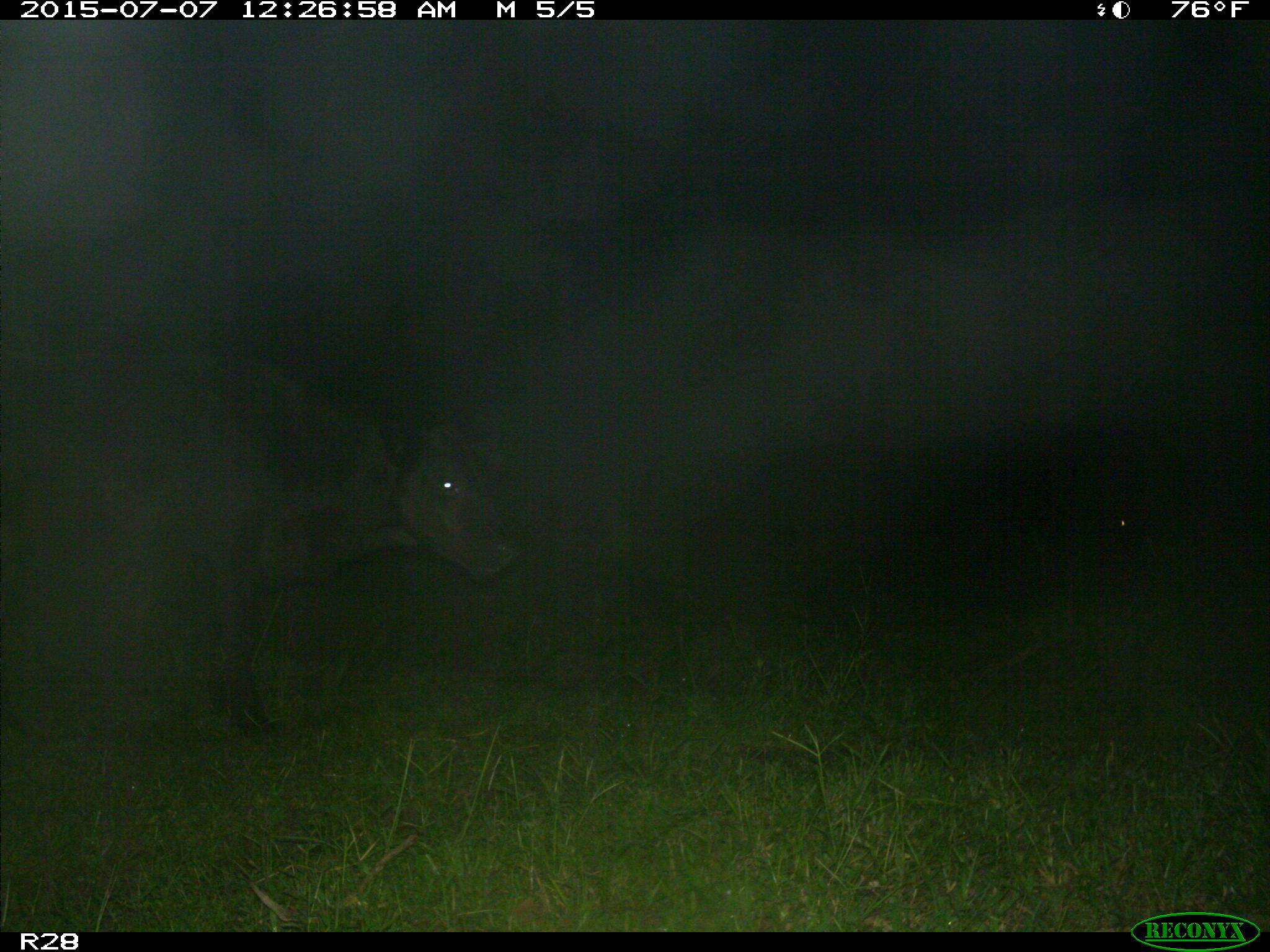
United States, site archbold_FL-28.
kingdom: Animalia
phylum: Chordata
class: Mammalia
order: Artiodactyla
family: Bovidae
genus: Bos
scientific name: Bos taurus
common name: domestic cow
Bos taurus (domestic cow).